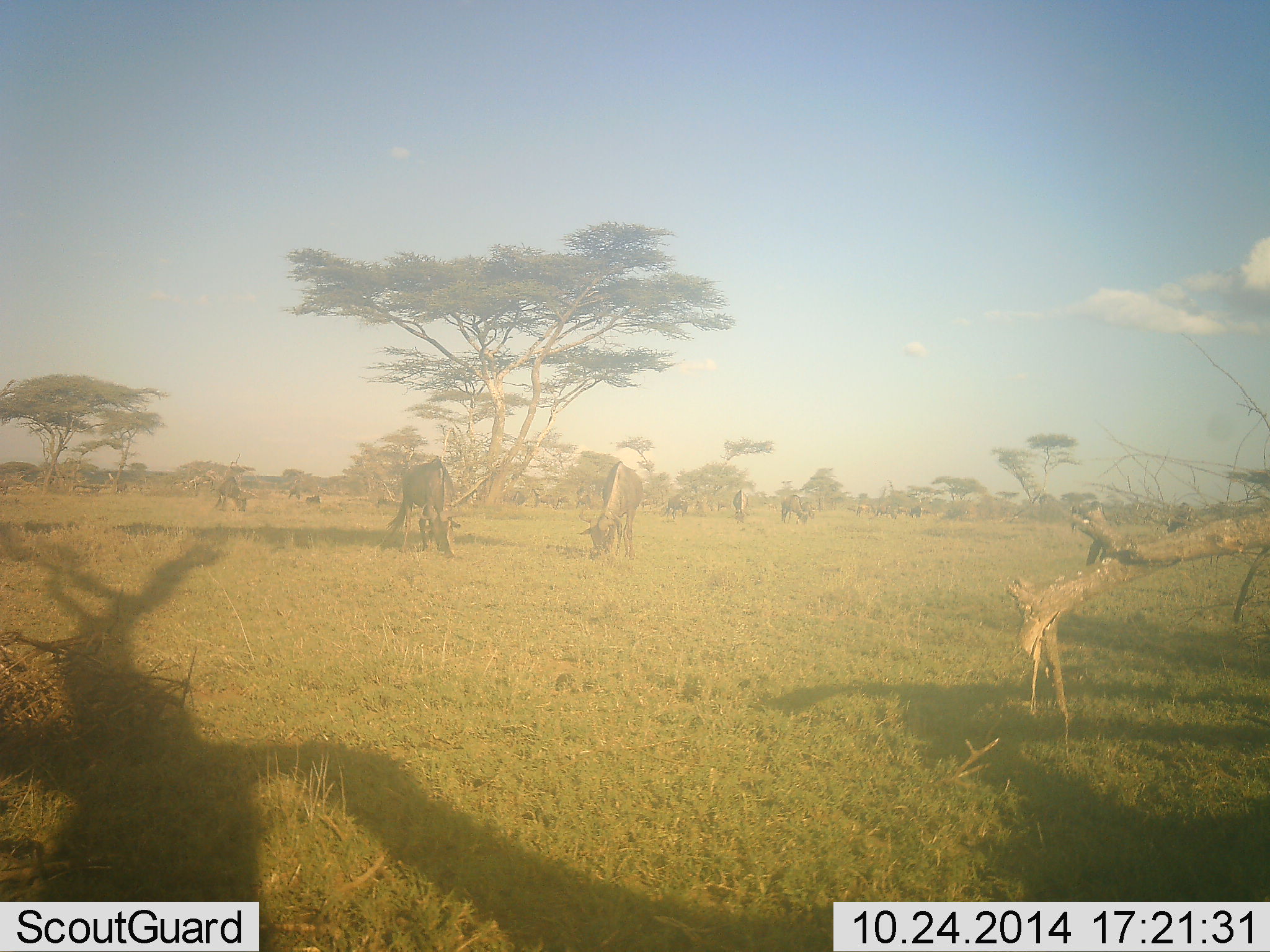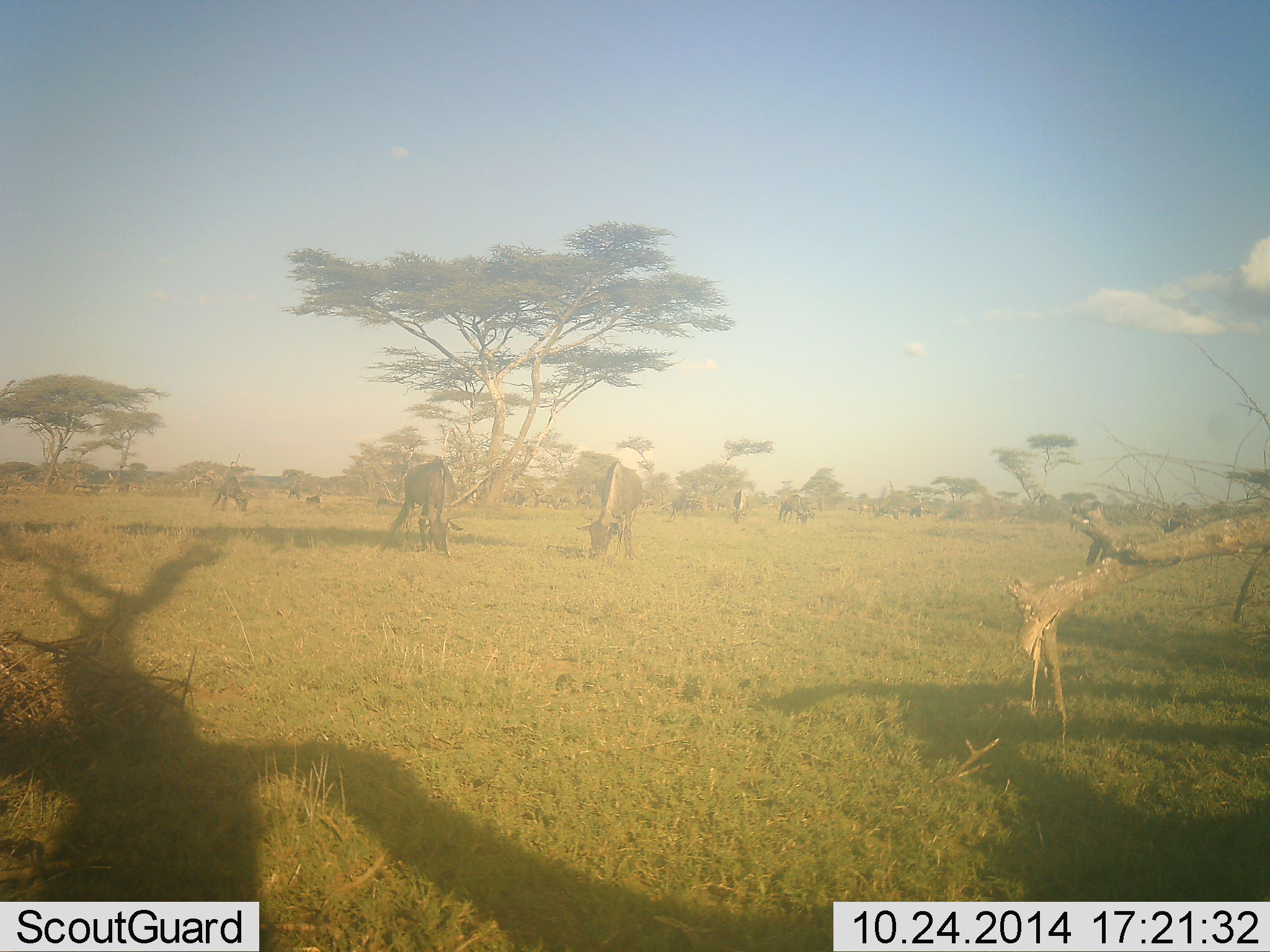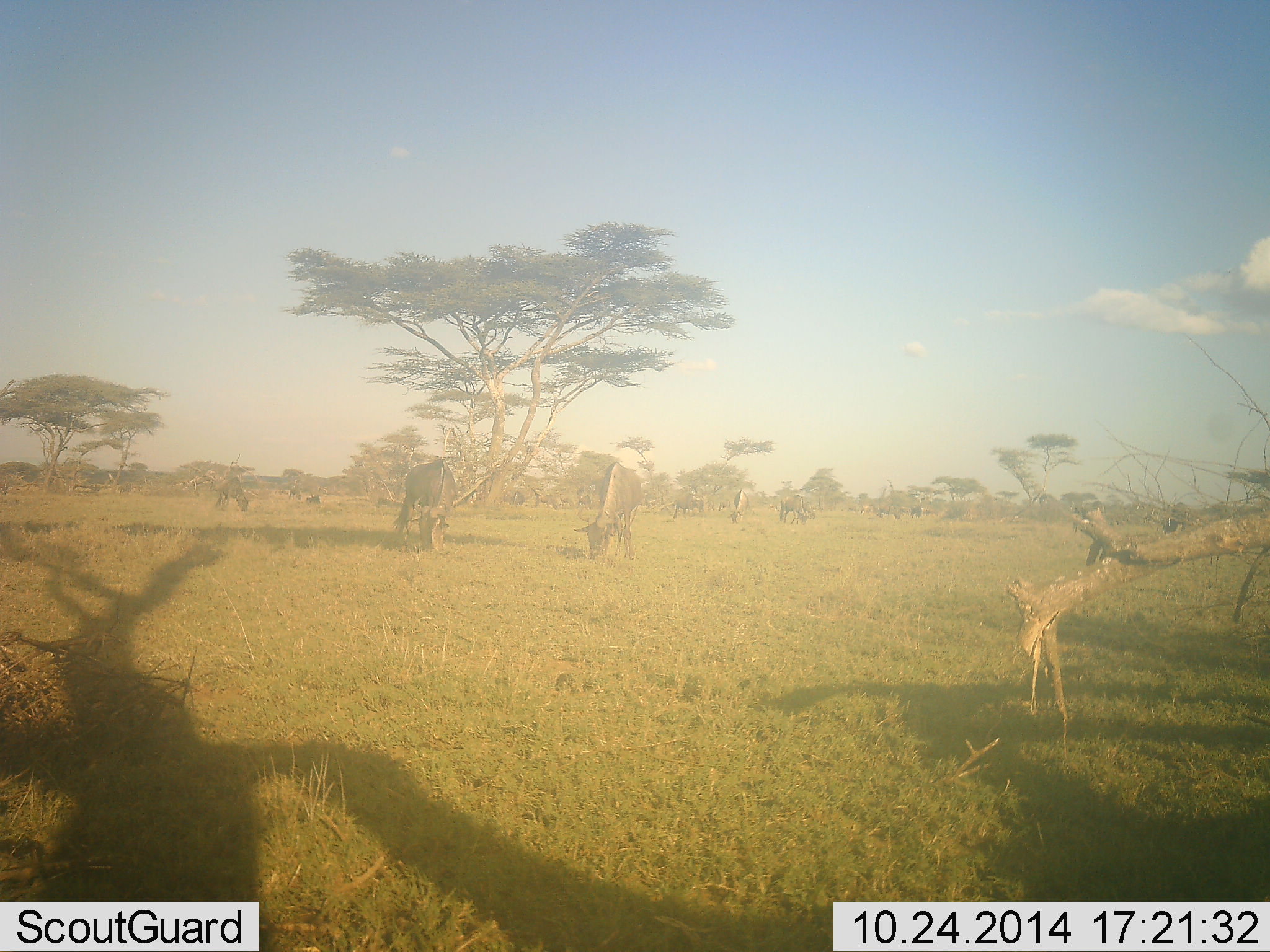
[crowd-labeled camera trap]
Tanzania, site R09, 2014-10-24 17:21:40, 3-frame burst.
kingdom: Animalia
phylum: Chordata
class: Mammalia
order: Artiodactyla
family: Bovidae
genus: Connochaetes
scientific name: Connochaetes taurinus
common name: blue wildebeest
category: wildebeest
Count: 9.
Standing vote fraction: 20%.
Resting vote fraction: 10%.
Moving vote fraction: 20%.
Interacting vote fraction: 10%.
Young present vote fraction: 0%.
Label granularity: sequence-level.